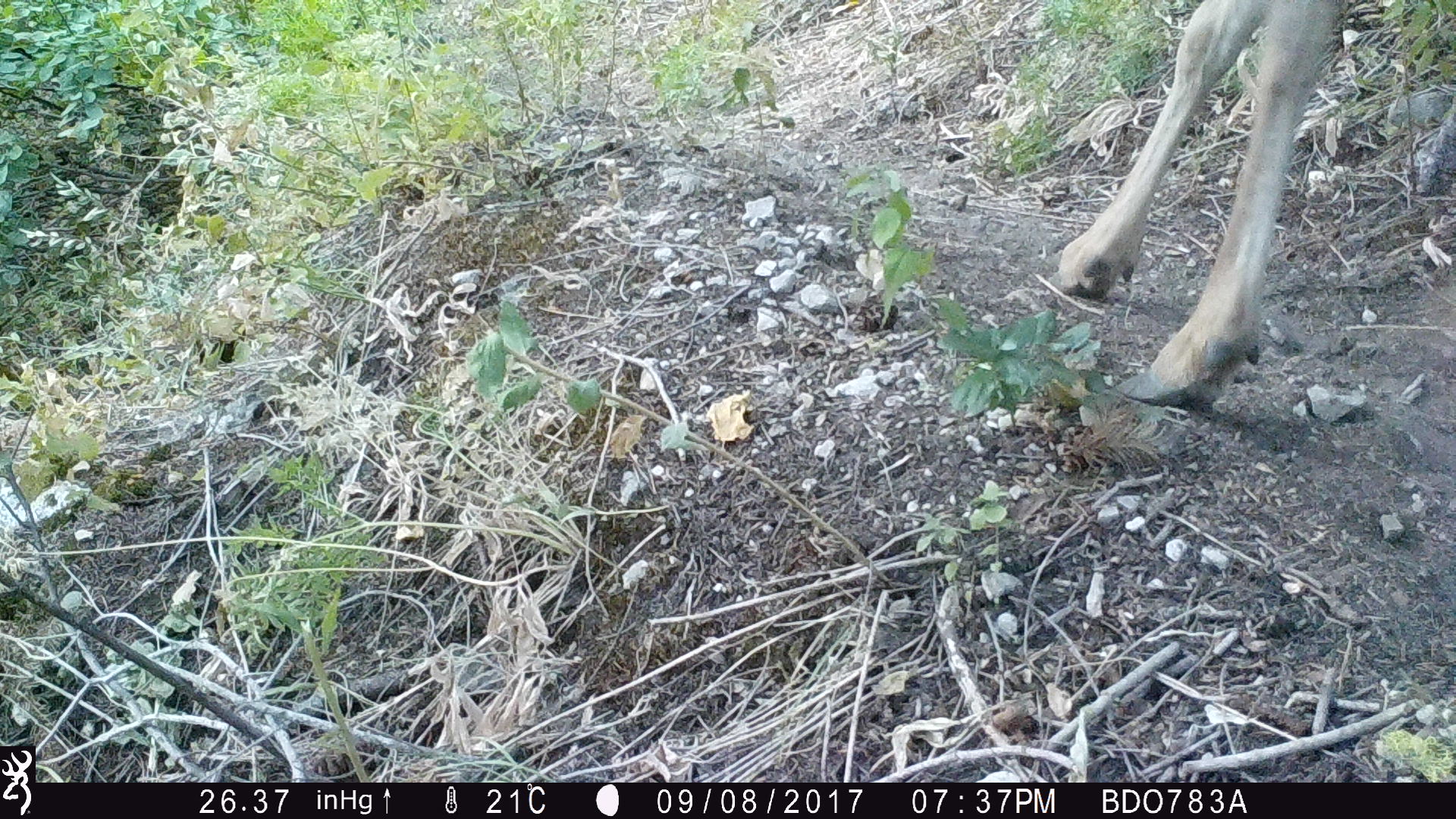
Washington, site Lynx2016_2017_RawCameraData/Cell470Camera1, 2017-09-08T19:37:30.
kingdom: Animalia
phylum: Chordata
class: Mammalia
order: Artiodactyla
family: Cervidae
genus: Odocoileus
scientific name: Odocoileus hemionus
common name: mule deer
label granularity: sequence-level